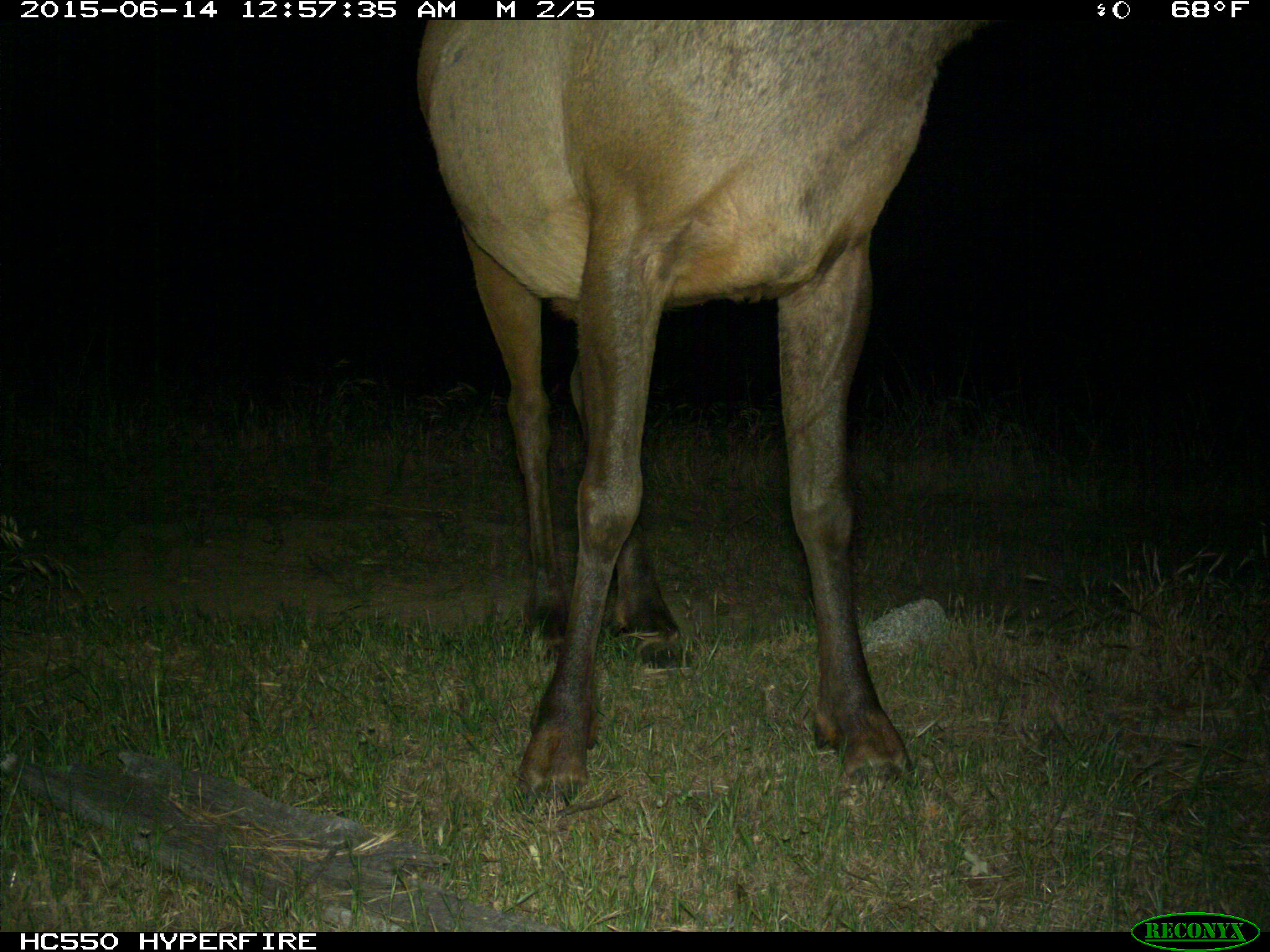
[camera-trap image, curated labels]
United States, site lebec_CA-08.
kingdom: Animalia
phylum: Chordata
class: Mammalia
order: Artiodactyla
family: Cervidae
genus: Cervus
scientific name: Cervus canadensis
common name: elk